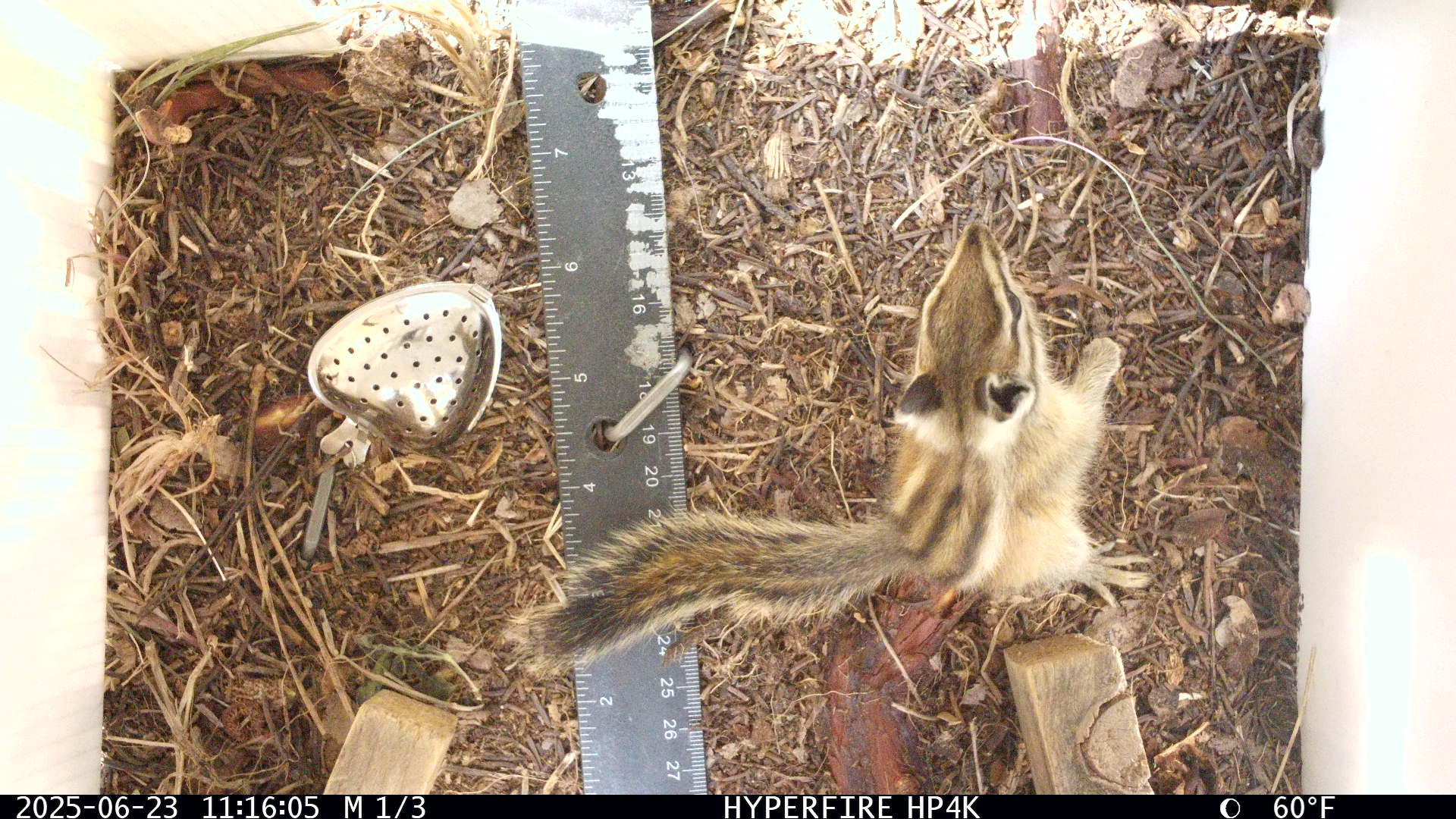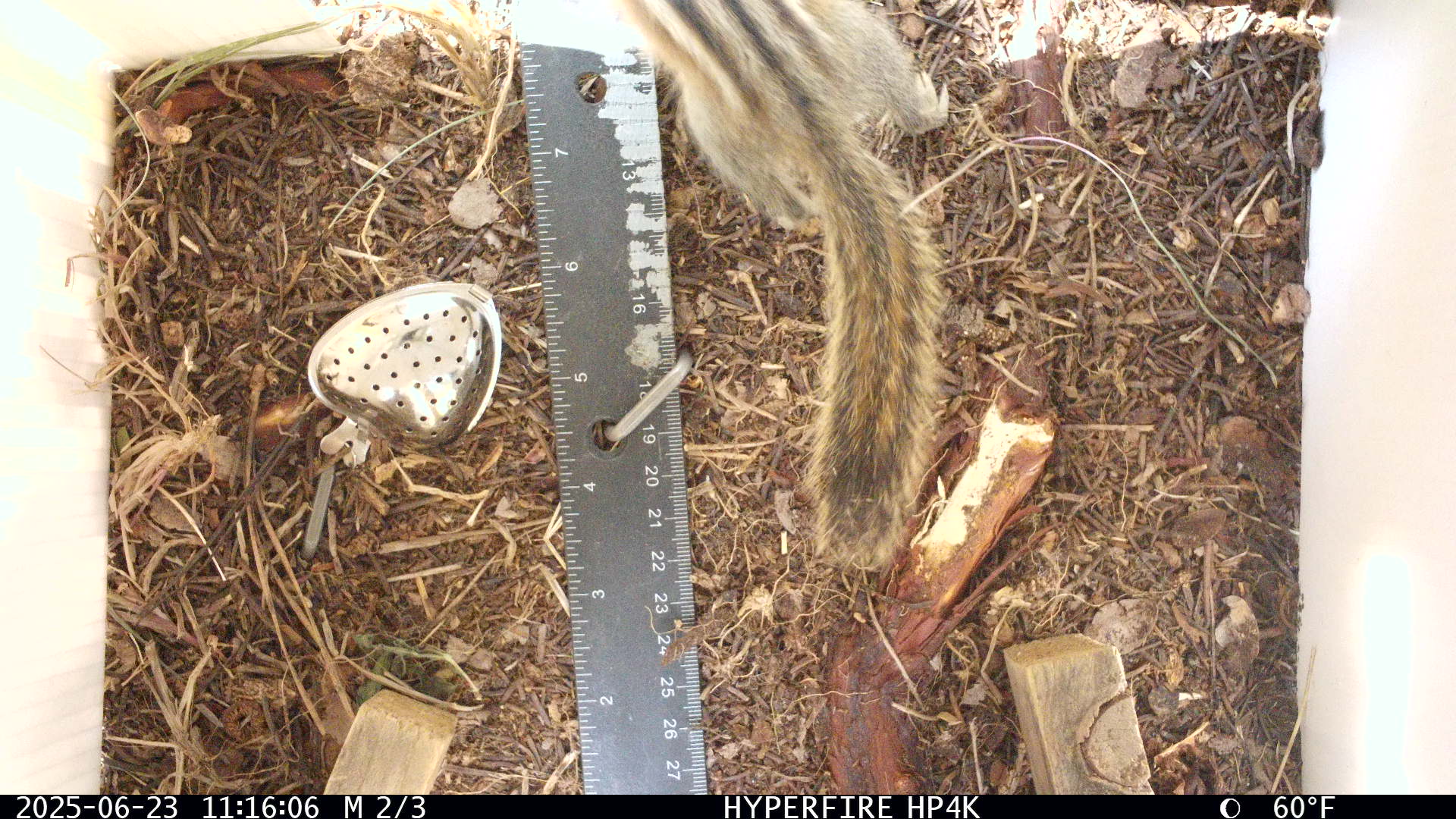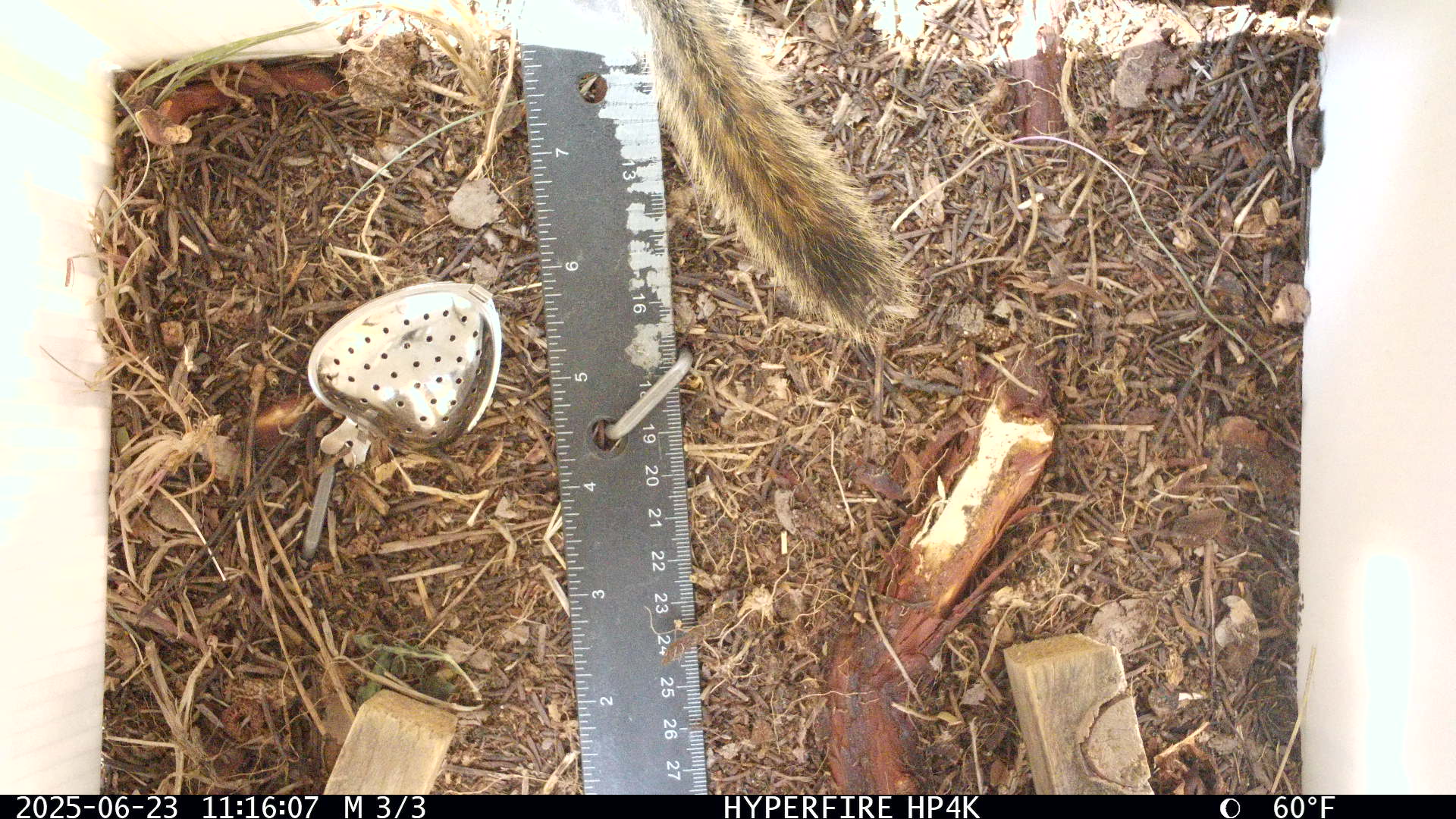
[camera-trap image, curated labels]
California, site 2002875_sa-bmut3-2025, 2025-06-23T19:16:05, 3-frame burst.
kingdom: Animalia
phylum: Chordata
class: Mammalia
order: Rodentia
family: Sciuridae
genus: Neotamias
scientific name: Neotamias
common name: western chipmunks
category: neotamias species